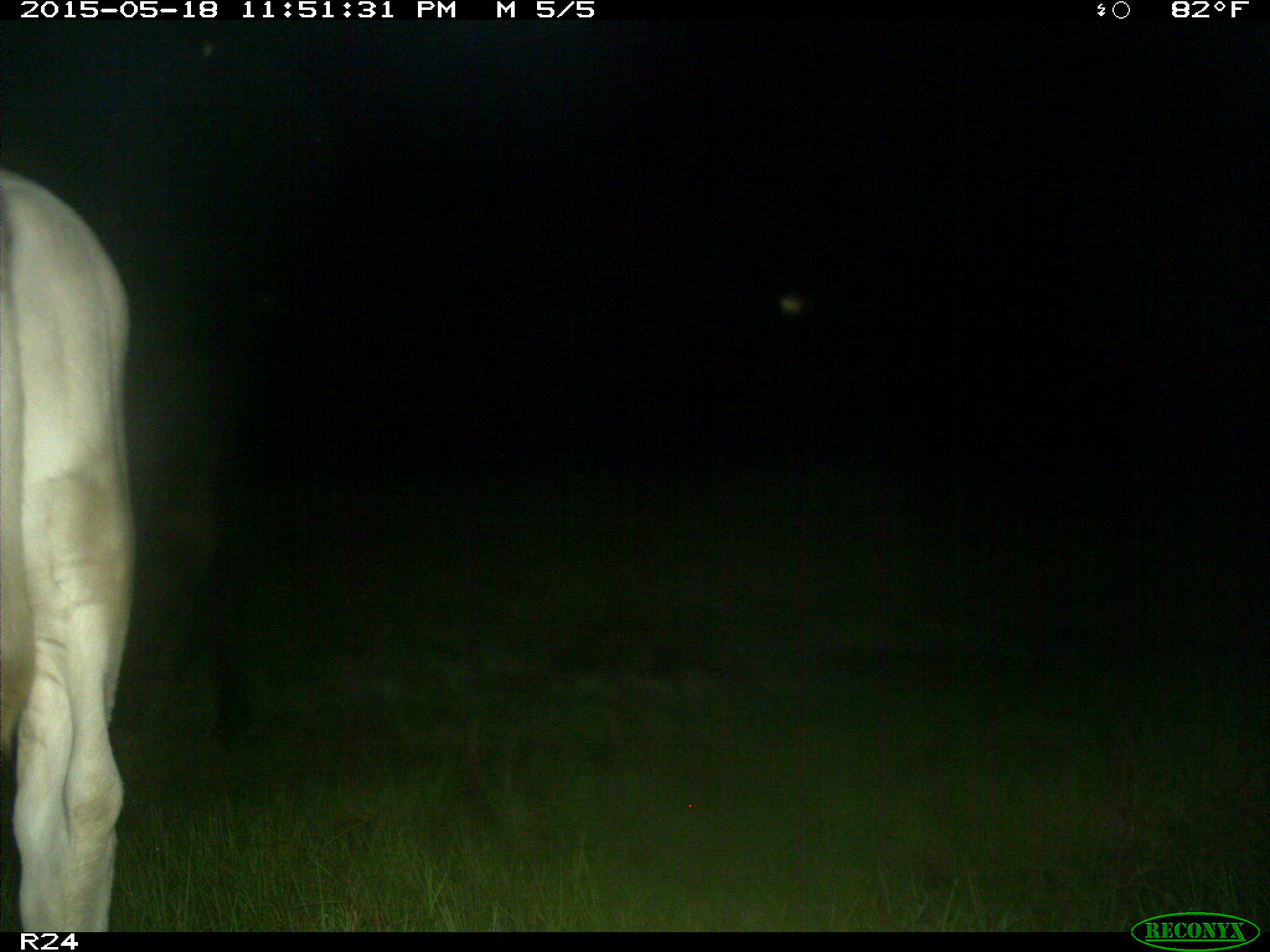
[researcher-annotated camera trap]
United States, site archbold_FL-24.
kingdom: Animalia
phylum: Chordata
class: Aves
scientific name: Aves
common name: birds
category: unidentified bird